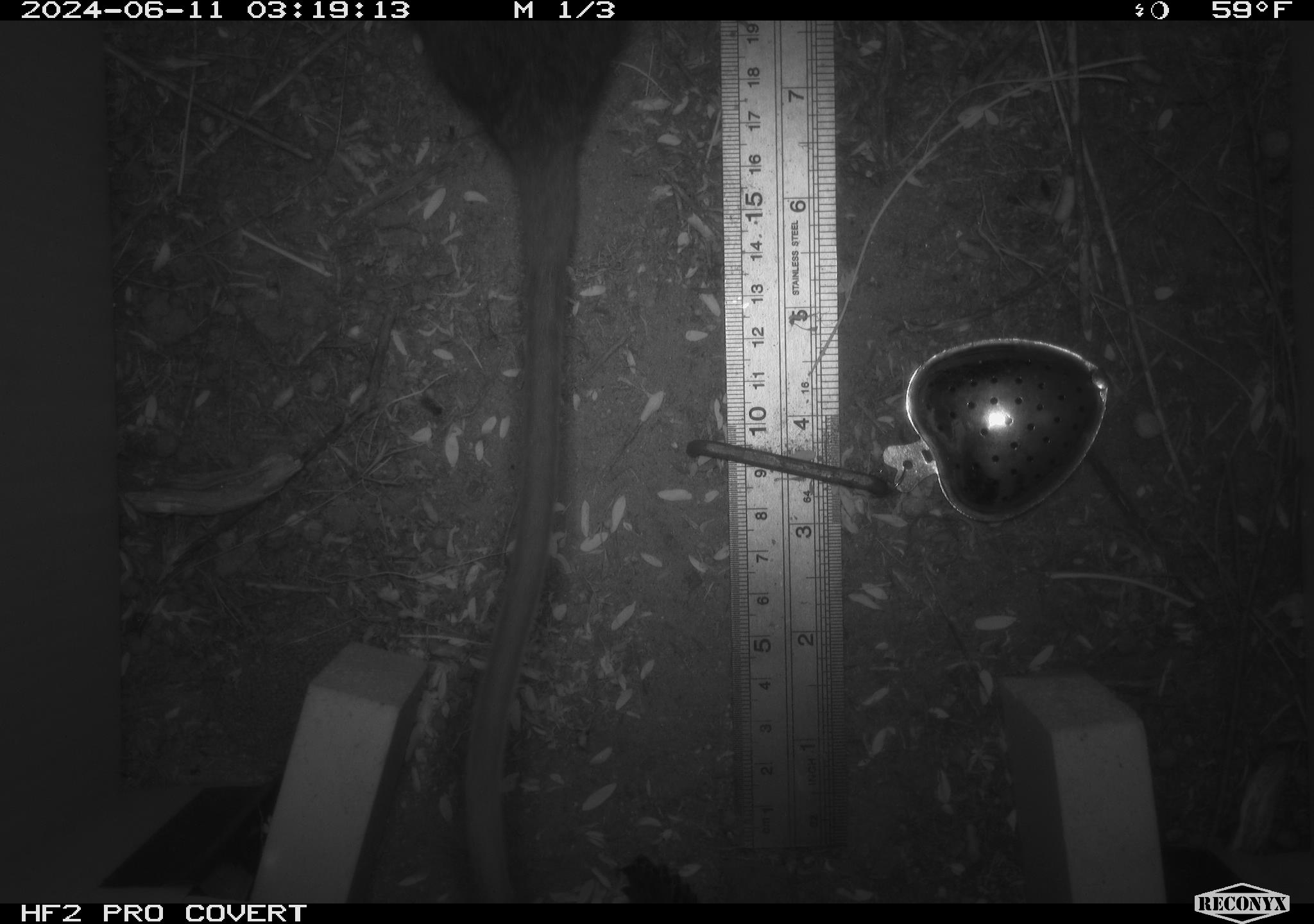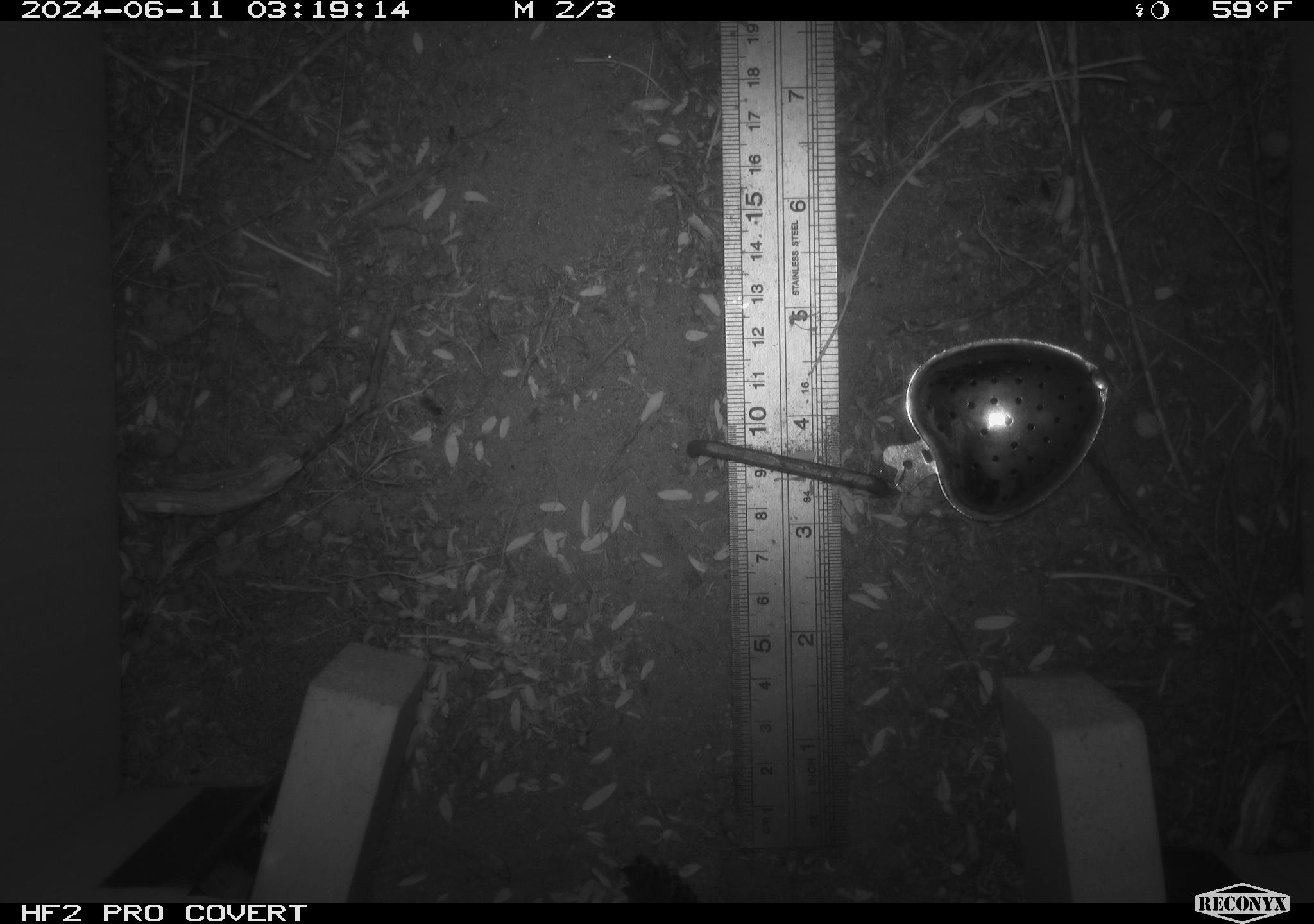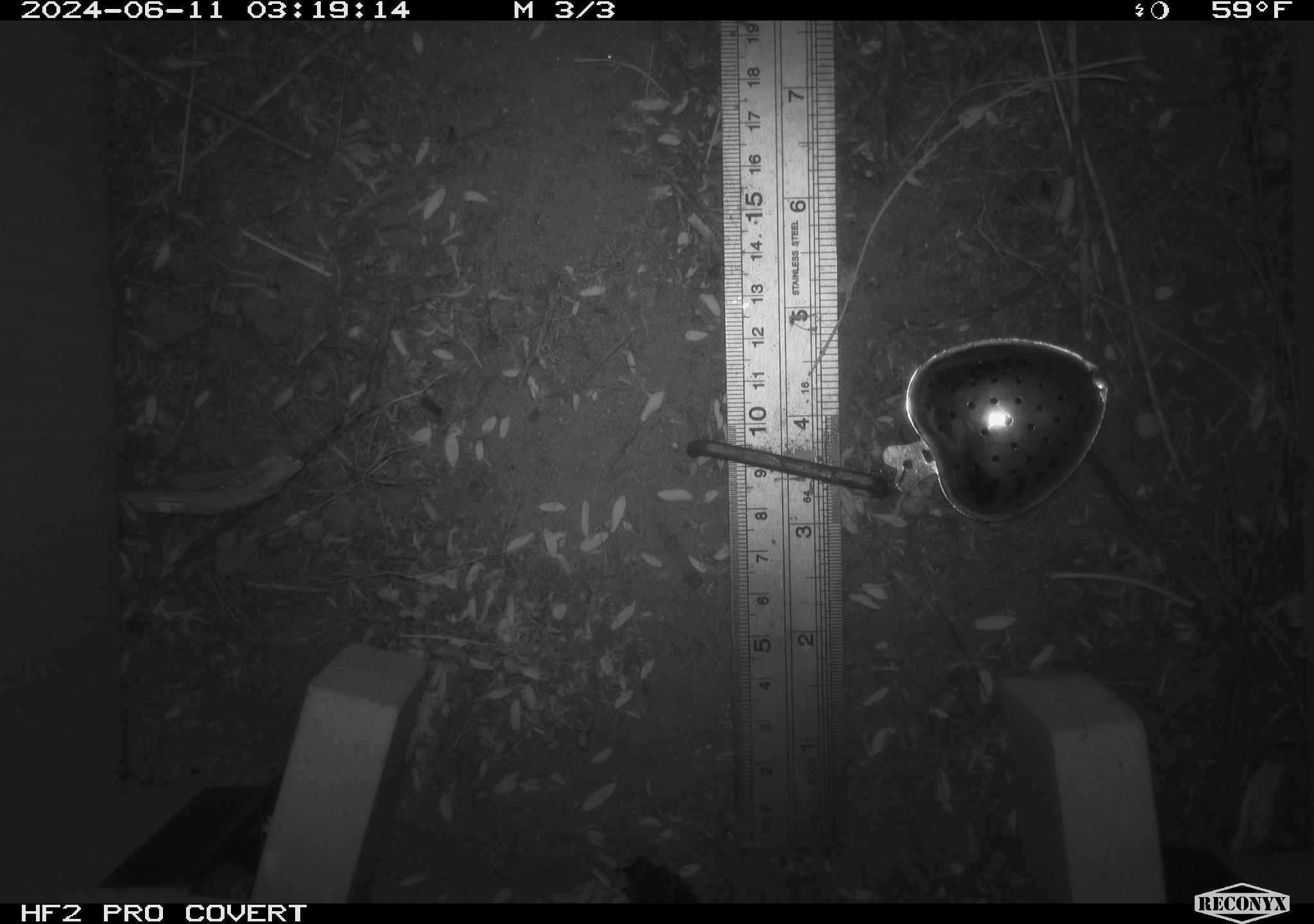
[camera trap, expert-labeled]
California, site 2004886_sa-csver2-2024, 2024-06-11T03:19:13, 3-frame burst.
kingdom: Animalia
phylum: Chordata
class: Mammalia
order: Rodentia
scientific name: Rodentia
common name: rodent